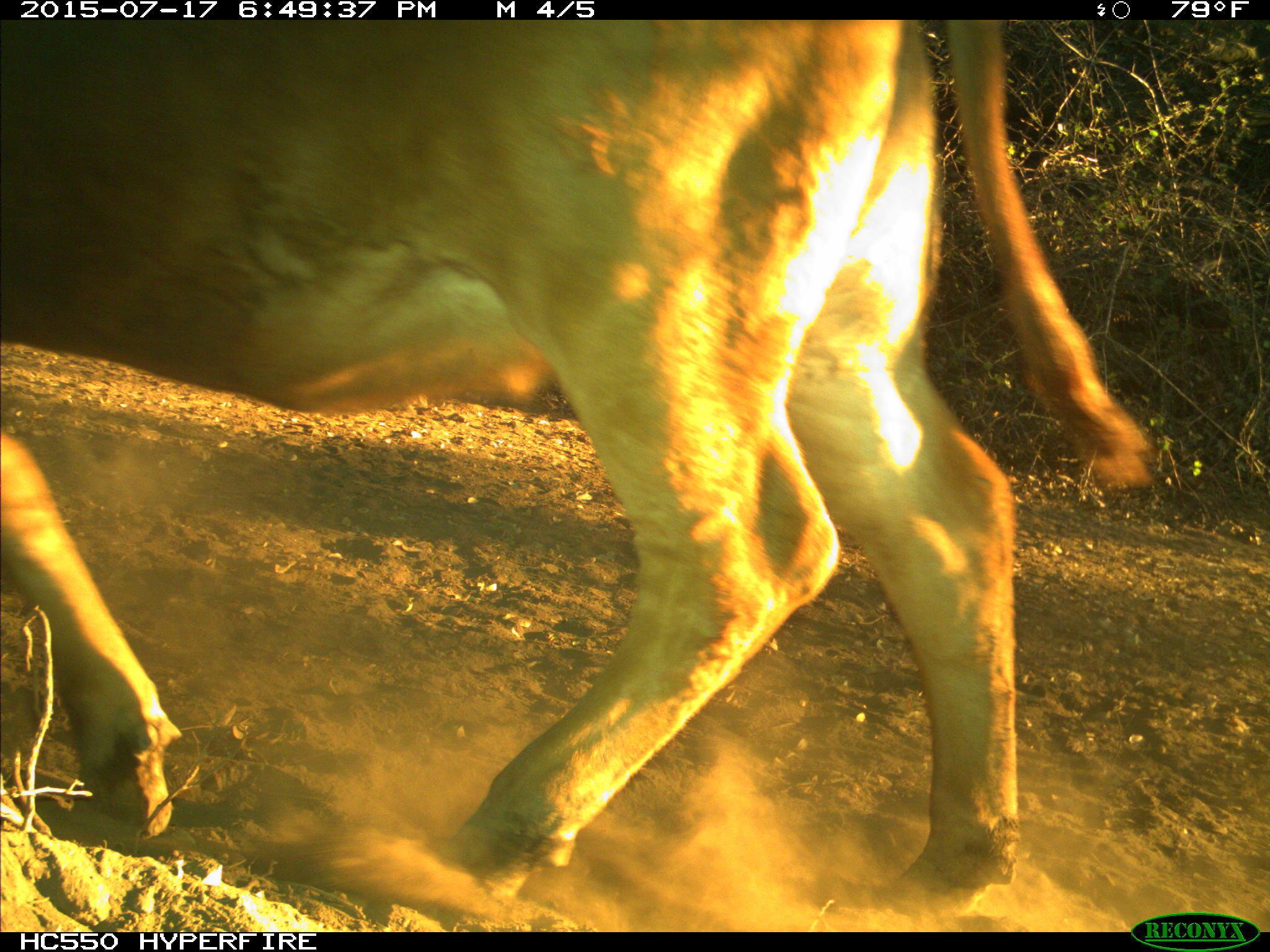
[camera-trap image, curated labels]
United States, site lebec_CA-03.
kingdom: Animalia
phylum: Chordata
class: Mammalia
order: Artiodactyla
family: Bovidae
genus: Bos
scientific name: Bos taurus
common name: domestic cow